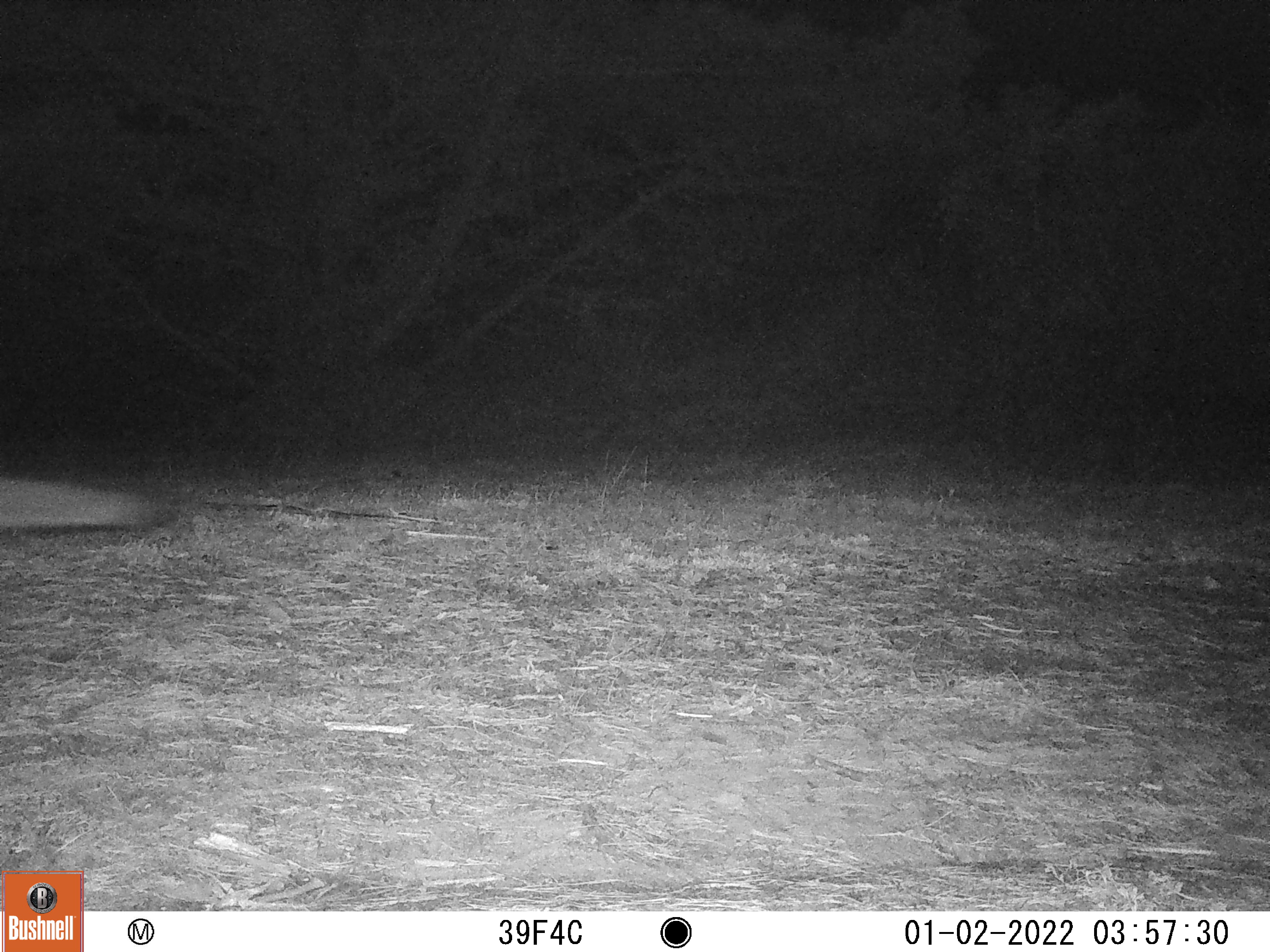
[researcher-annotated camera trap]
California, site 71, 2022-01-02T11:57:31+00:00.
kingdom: Animalia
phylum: Chordata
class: Mammalia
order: Carnivora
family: Felidae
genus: Puma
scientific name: Puma concolor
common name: puma